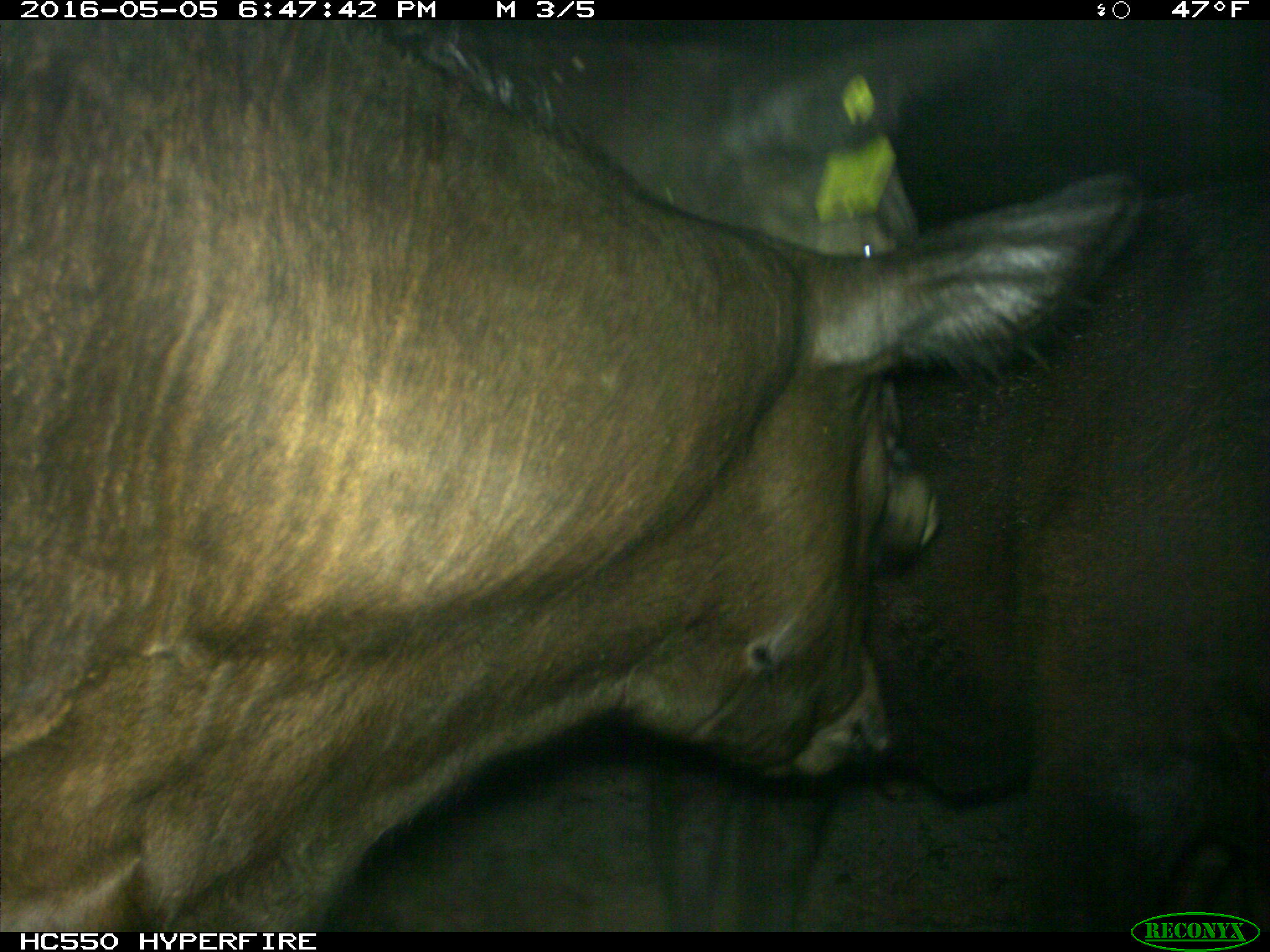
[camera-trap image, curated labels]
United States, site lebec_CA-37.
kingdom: Animalia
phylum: Chordata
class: Mammalia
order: Artiodactyla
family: Bovidae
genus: Bos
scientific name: Bos taurus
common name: domestic cow